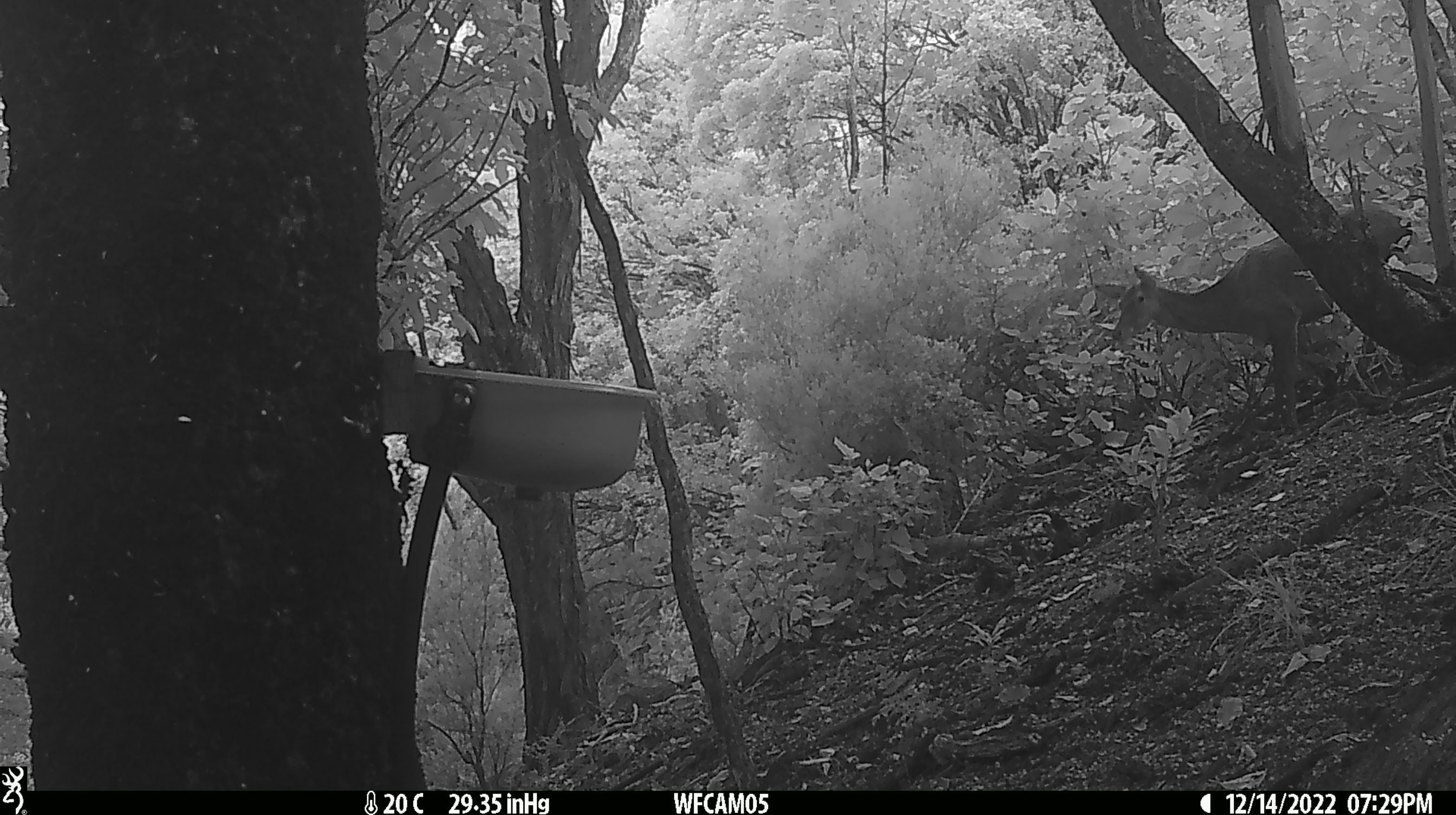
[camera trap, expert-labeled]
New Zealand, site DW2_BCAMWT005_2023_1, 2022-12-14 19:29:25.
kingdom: Animalia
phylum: Chordata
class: Mammalia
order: Artiodactyla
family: Cervidae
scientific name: Cervidae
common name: deer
Deer (Cervidae).